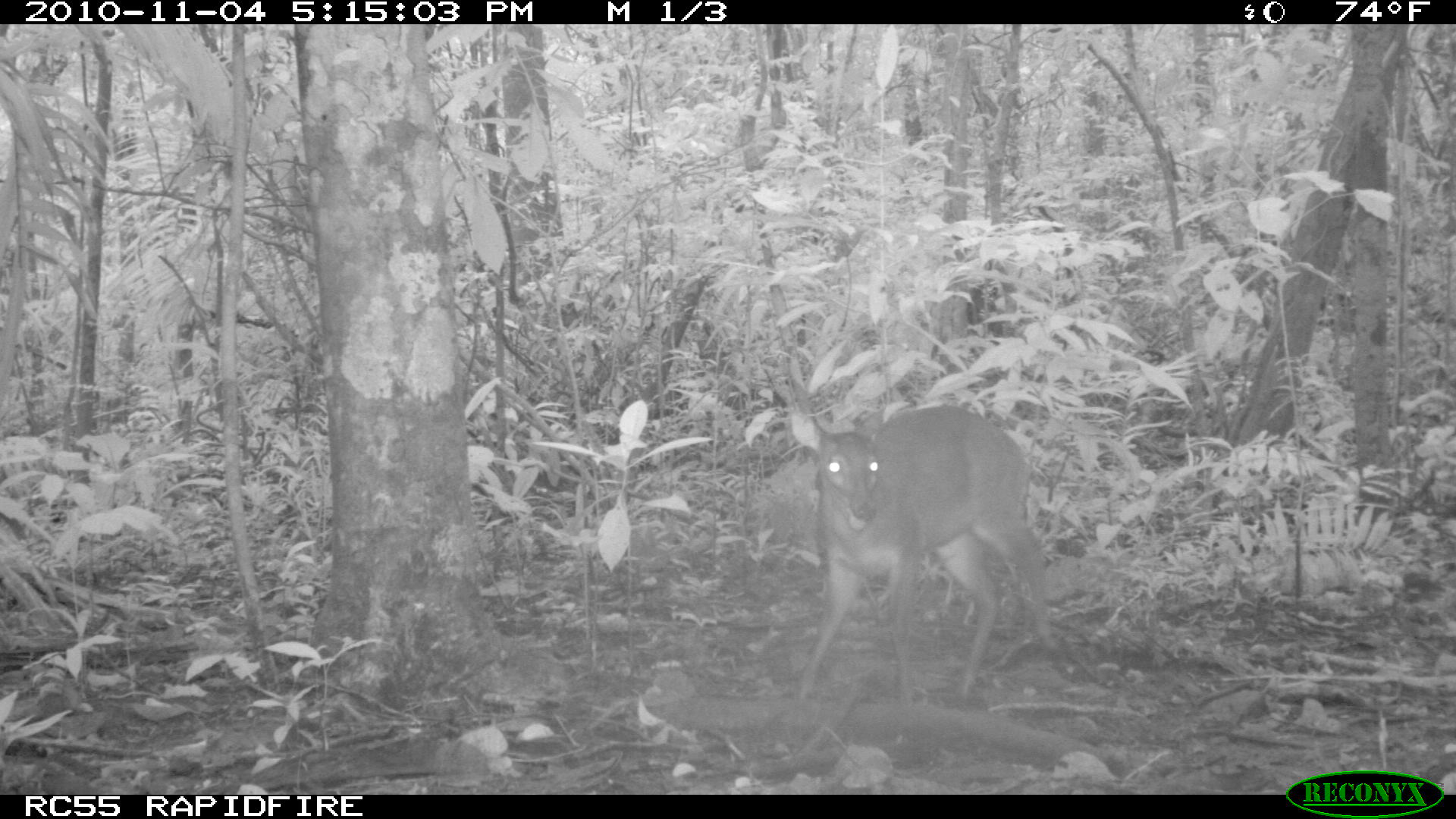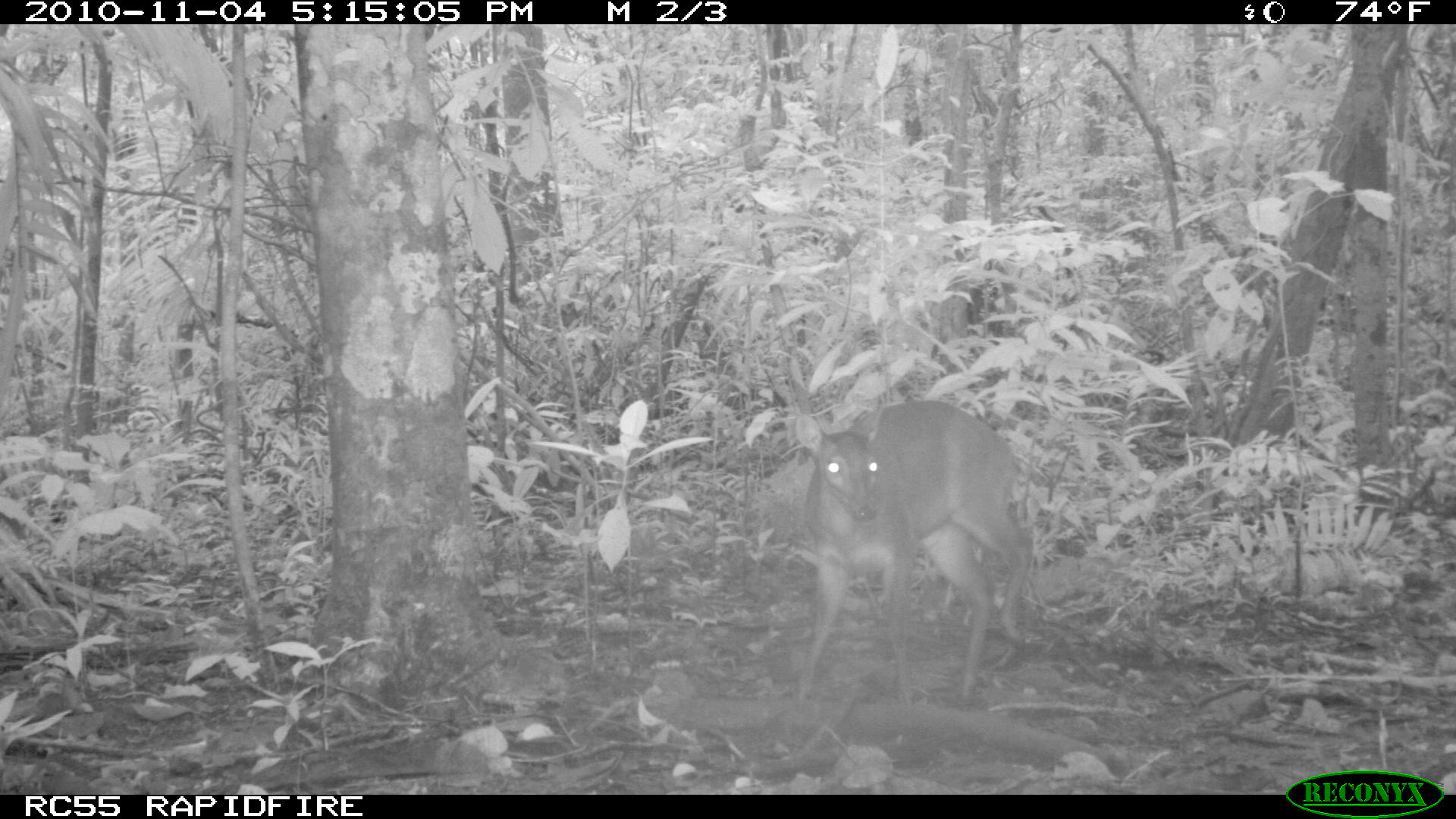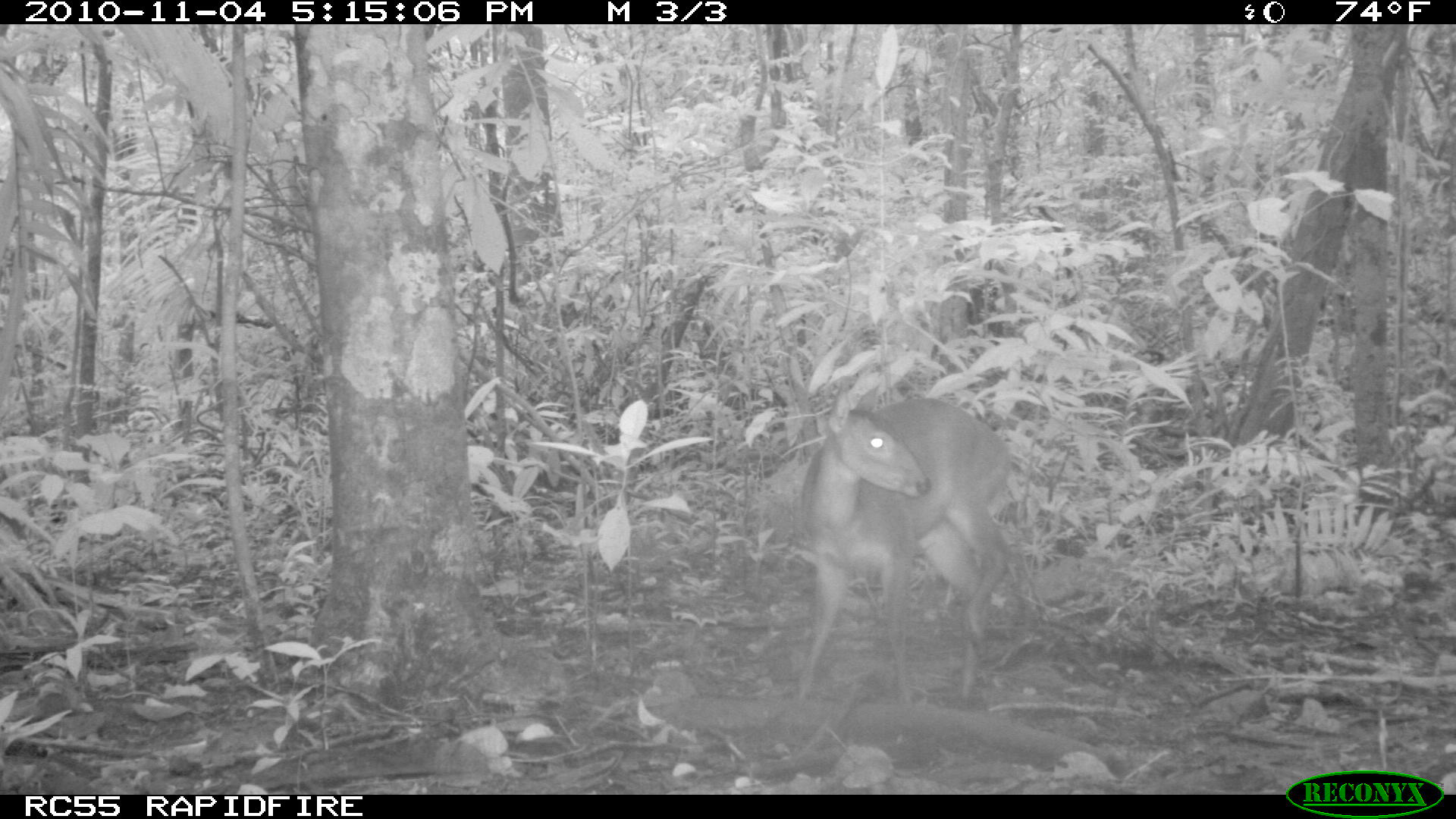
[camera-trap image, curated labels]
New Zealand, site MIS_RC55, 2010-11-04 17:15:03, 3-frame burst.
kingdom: Animalia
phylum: Chordata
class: Mammalia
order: Artiodactyla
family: Cervidae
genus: Odocoileus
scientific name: Odocoileus virginianus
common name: white-tailed deer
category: white tailed deer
White tailed deer (white-tailed deer) (Odocoileus virginianus).